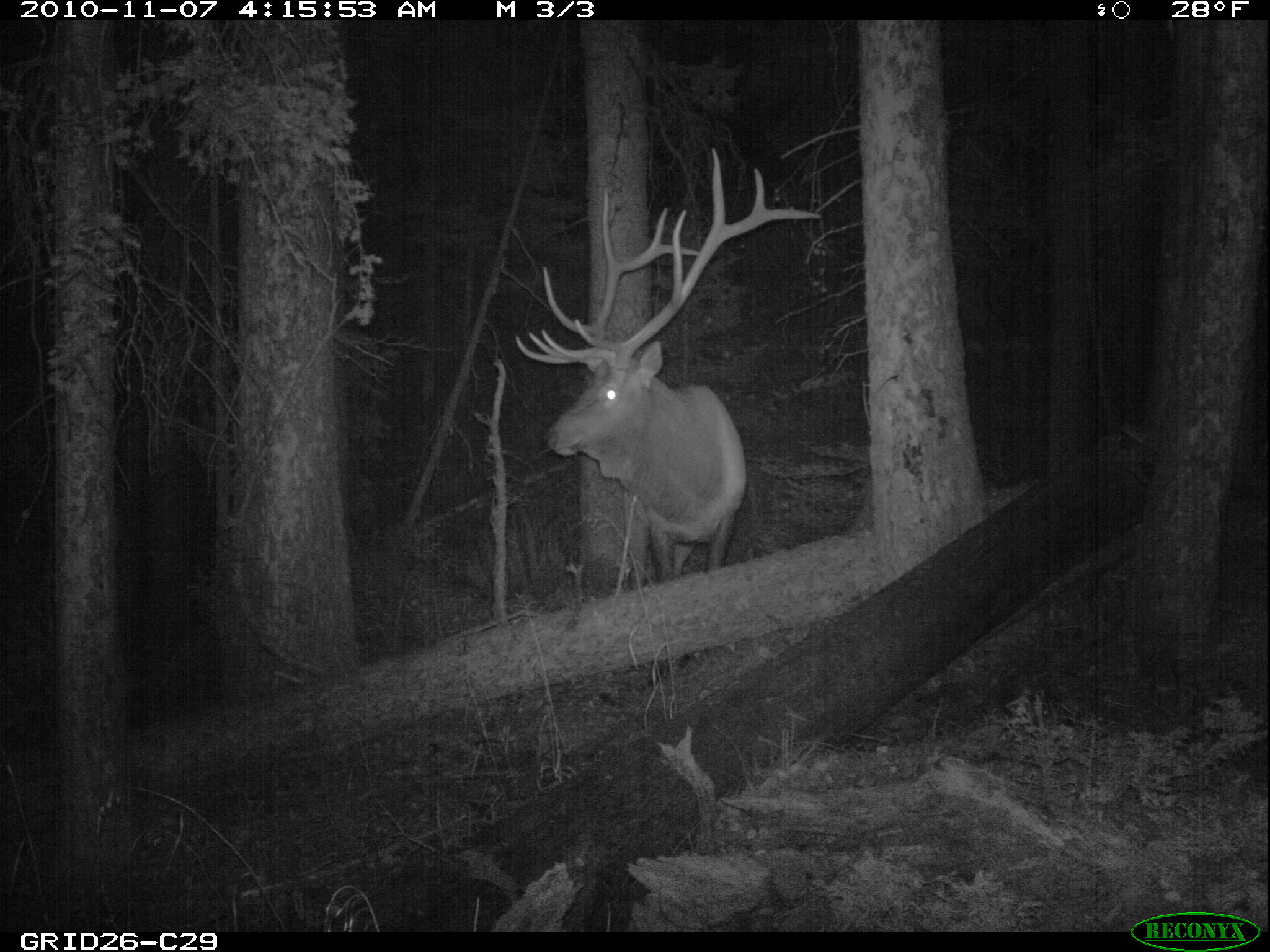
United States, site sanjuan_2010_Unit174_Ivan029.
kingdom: Animalia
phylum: Chordata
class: Mammalia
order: Artiodactyla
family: Cervidae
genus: Cervus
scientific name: Cervus elaphus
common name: red deer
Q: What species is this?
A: Cervus elaphus (red deer).